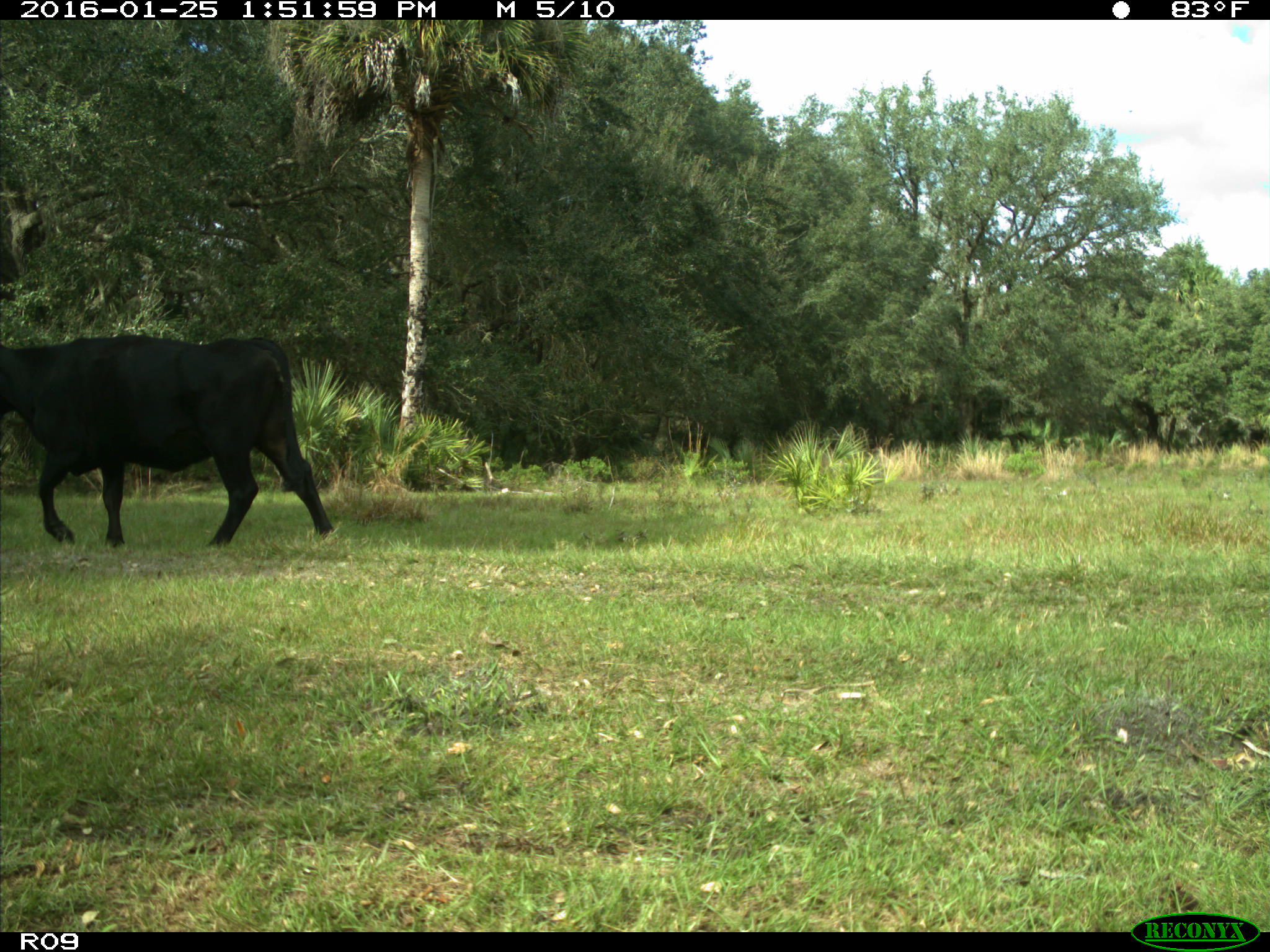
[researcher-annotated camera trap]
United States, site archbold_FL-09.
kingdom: Animalia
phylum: Chordata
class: Mammalia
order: Artiodactyla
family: Bovidae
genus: Bos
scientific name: Bos taurus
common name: domestic cow